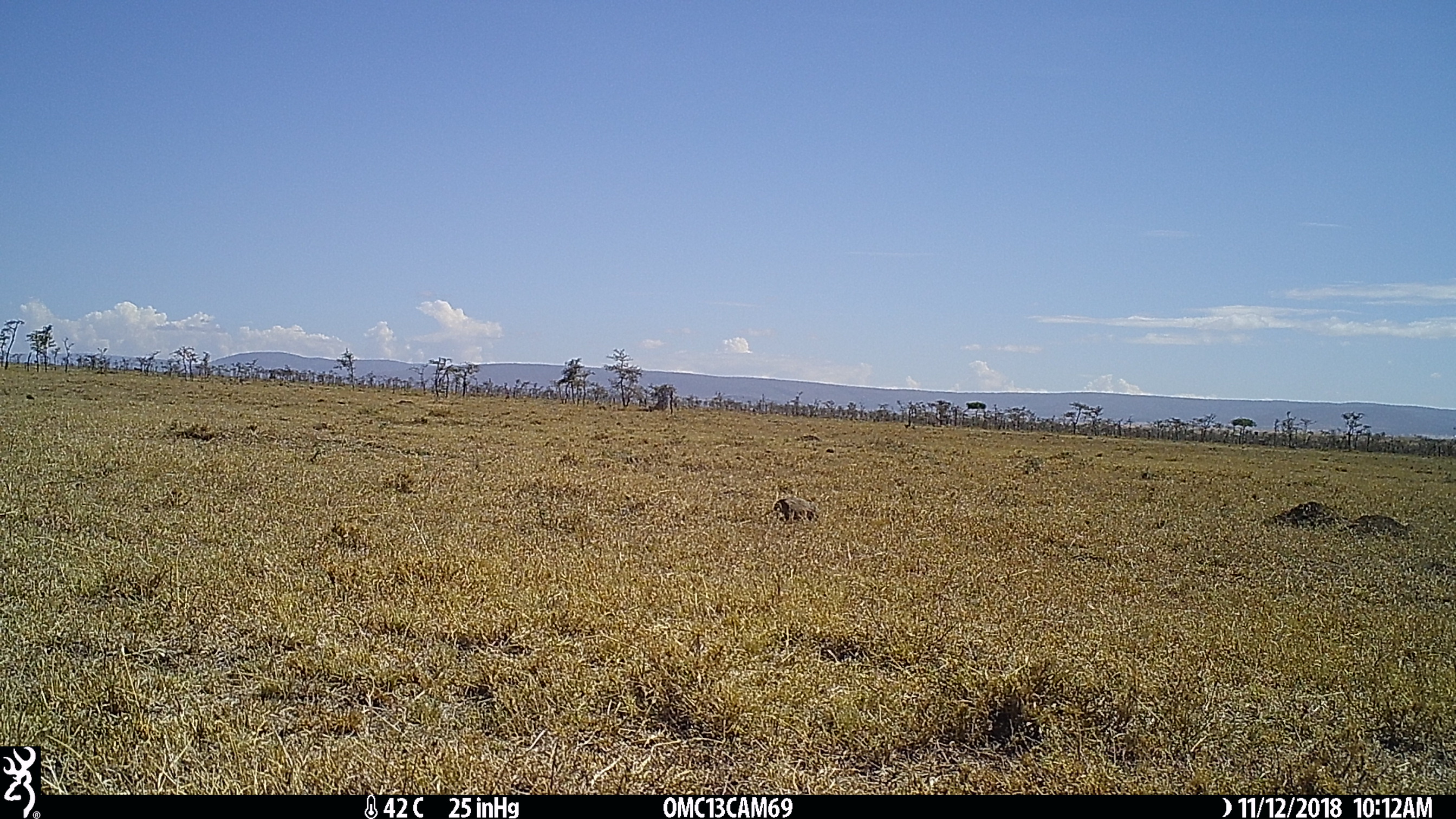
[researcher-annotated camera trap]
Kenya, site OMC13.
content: unidentified animal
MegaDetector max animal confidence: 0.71